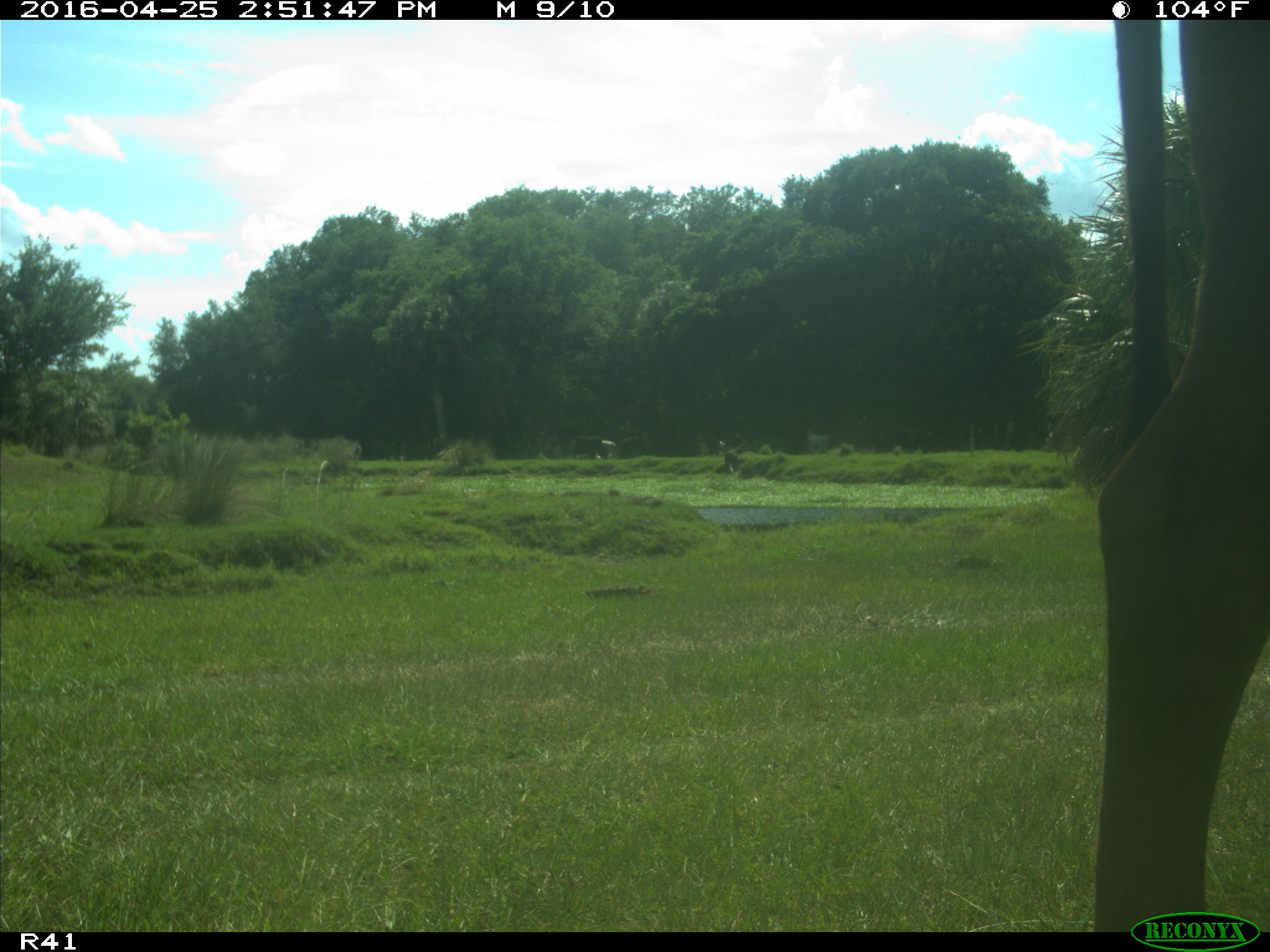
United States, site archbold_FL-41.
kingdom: Animalia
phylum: Chordata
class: Mammalia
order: Artiodactyla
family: Bovidae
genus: Bos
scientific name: Bos taurus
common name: domestic cow